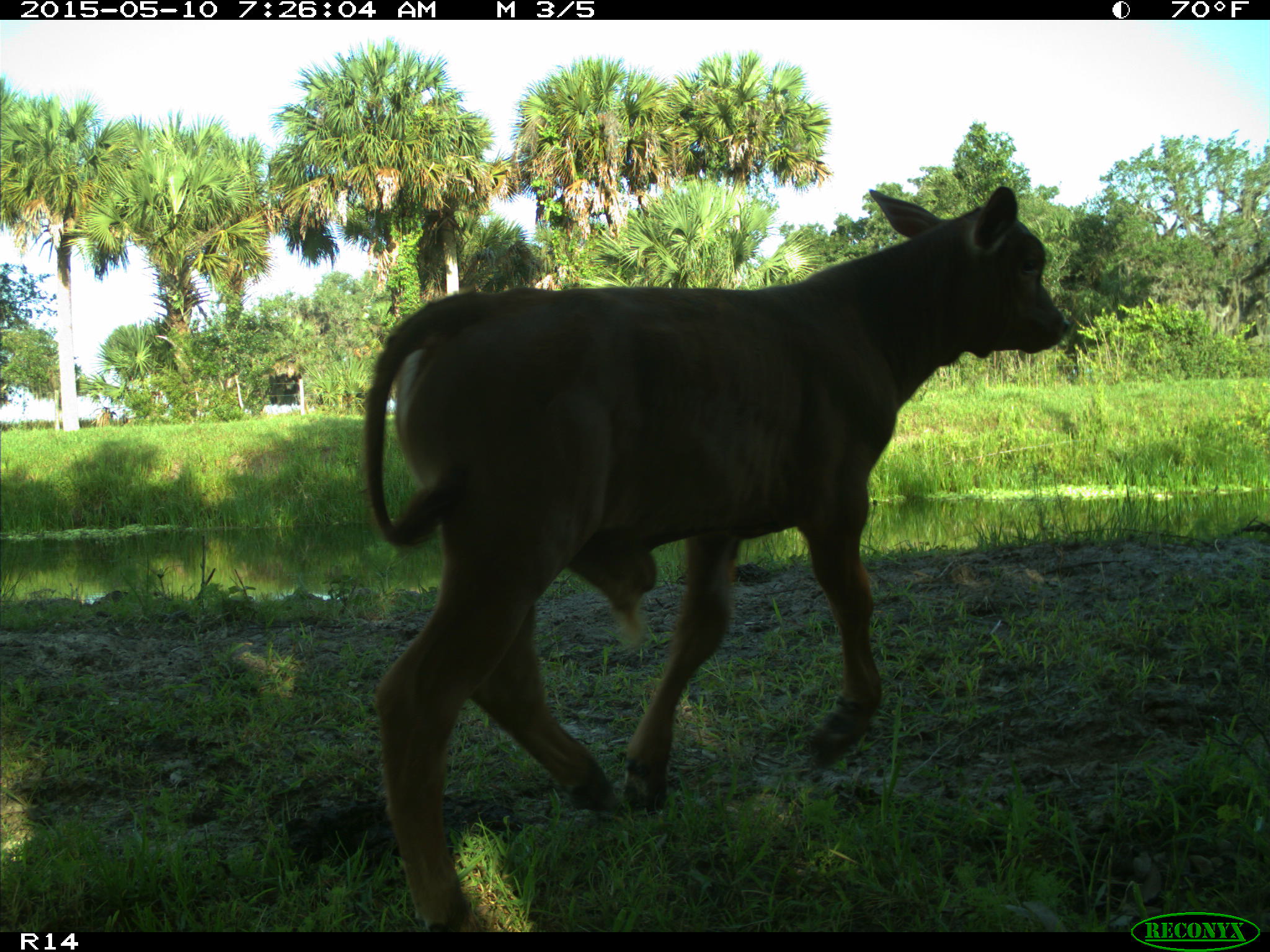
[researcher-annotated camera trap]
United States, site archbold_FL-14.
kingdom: Animalia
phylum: Chordata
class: Mammalia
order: Artiodactyla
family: Bovidae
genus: Bos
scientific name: Bos taurus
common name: domestic cow